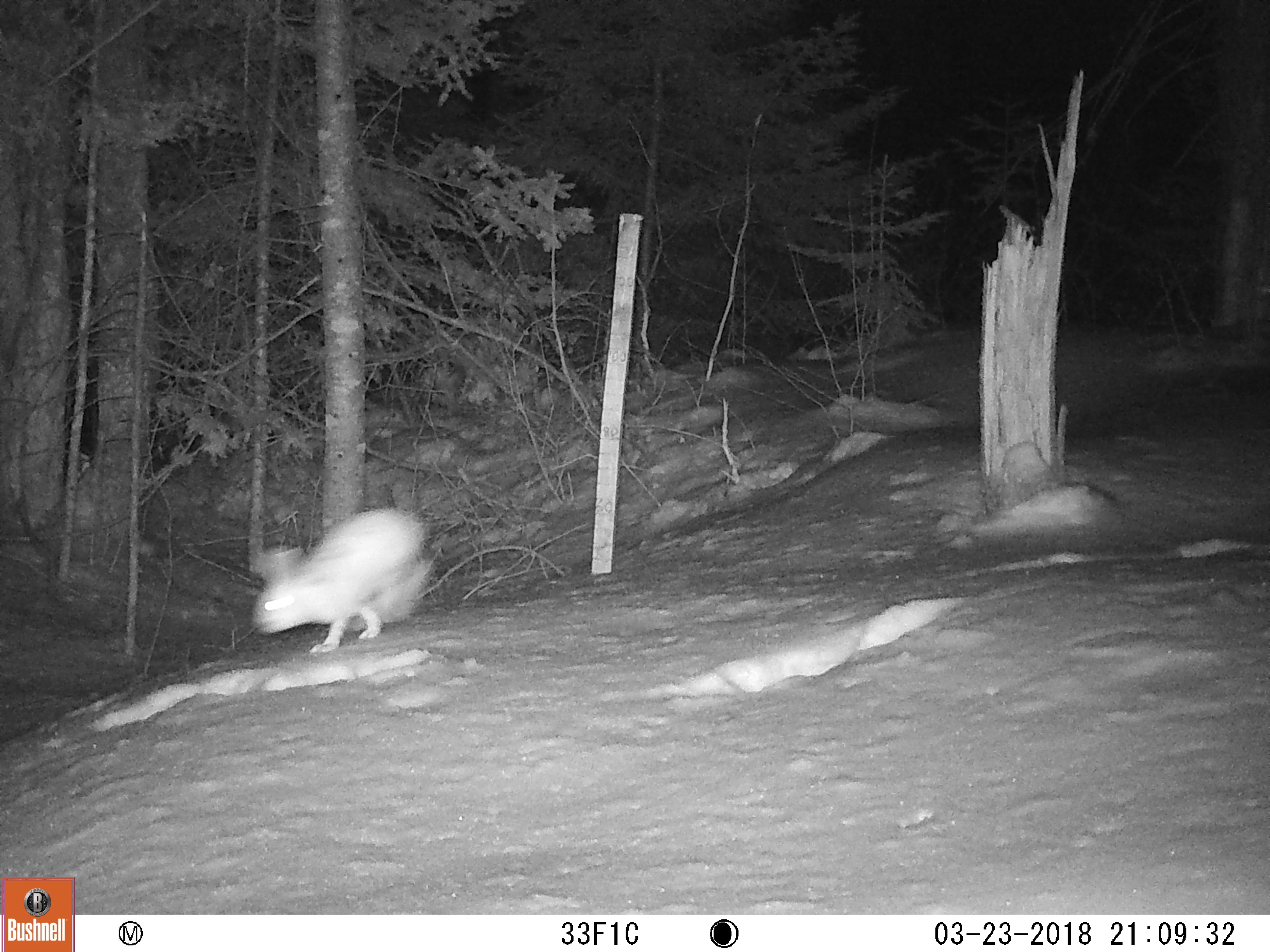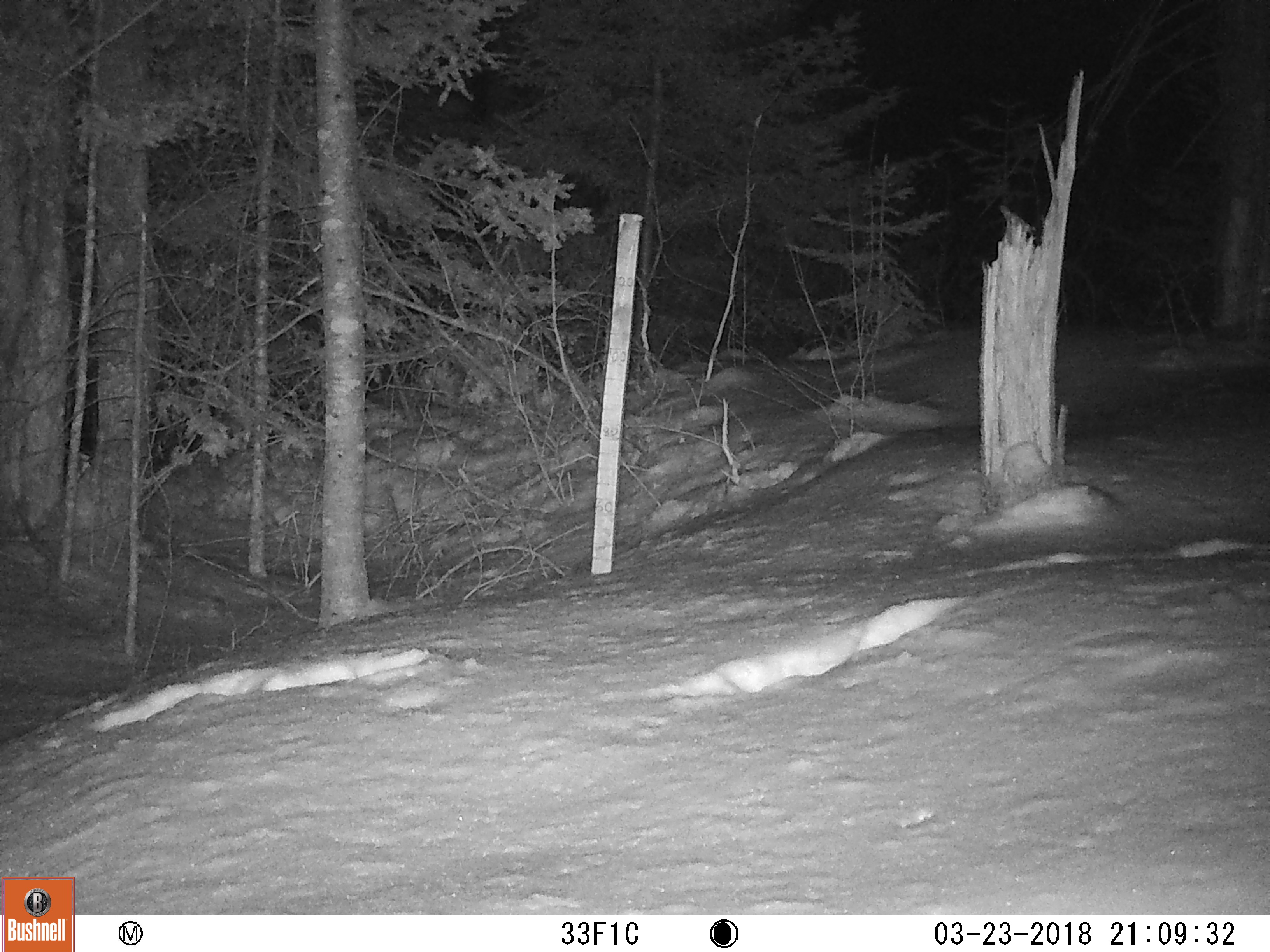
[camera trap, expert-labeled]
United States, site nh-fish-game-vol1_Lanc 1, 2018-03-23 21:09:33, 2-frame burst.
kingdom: Animalia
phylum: Chordata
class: Mammalia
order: Lagomorpha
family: Leporidae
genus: Lepus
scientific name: Lepus americanus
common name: snowshoe hare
Snowshoe hare (Lepus americanus).